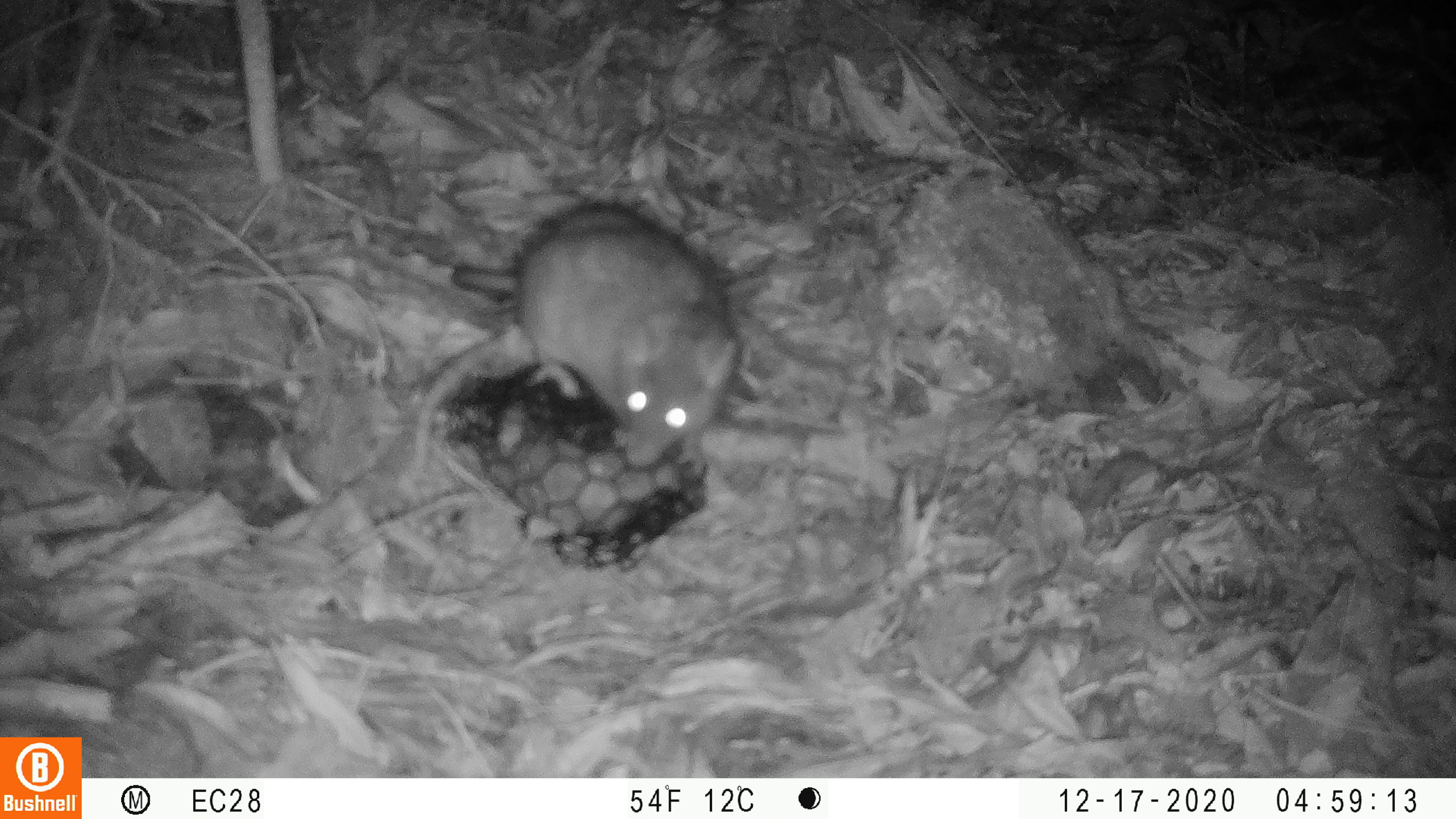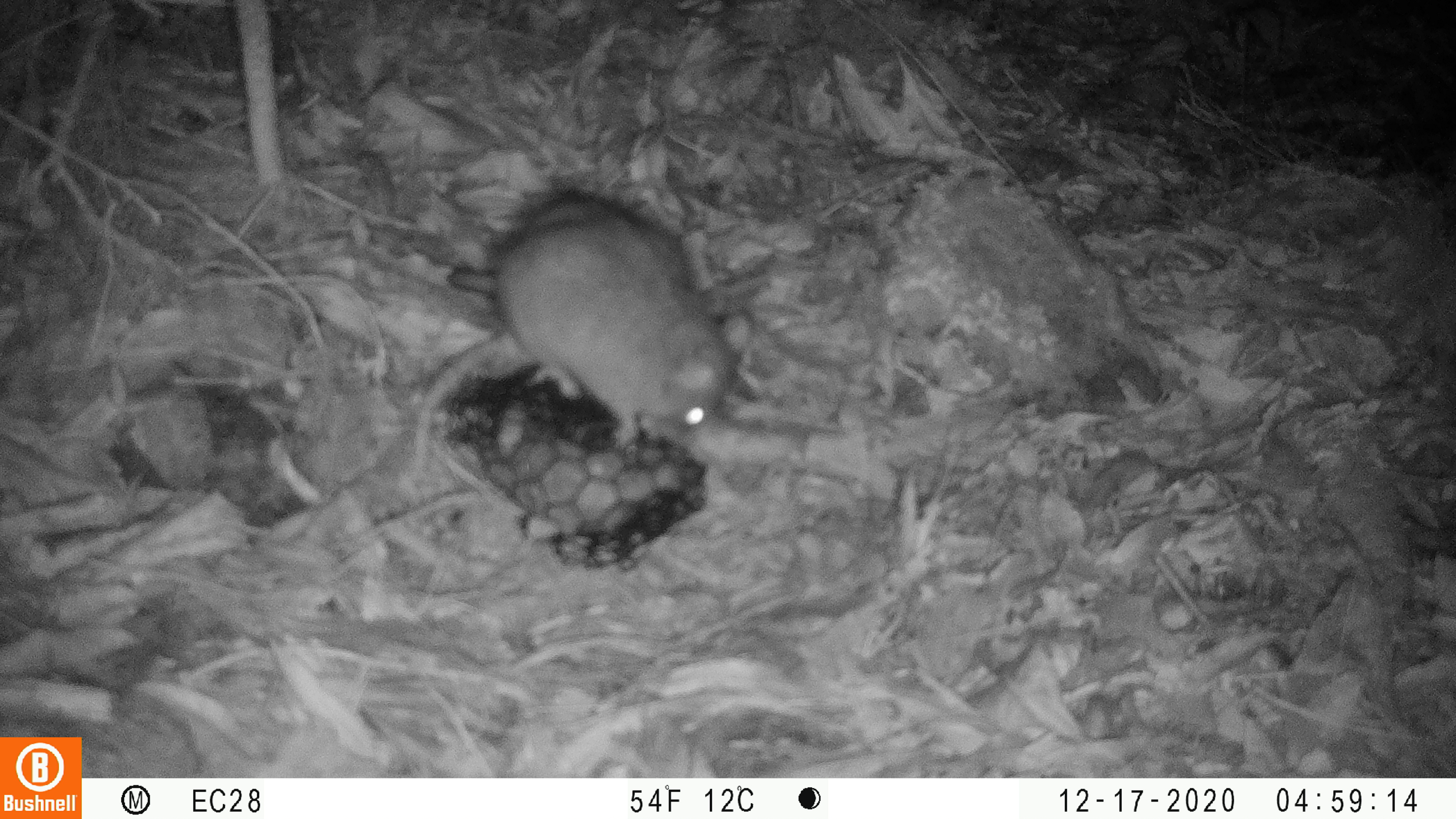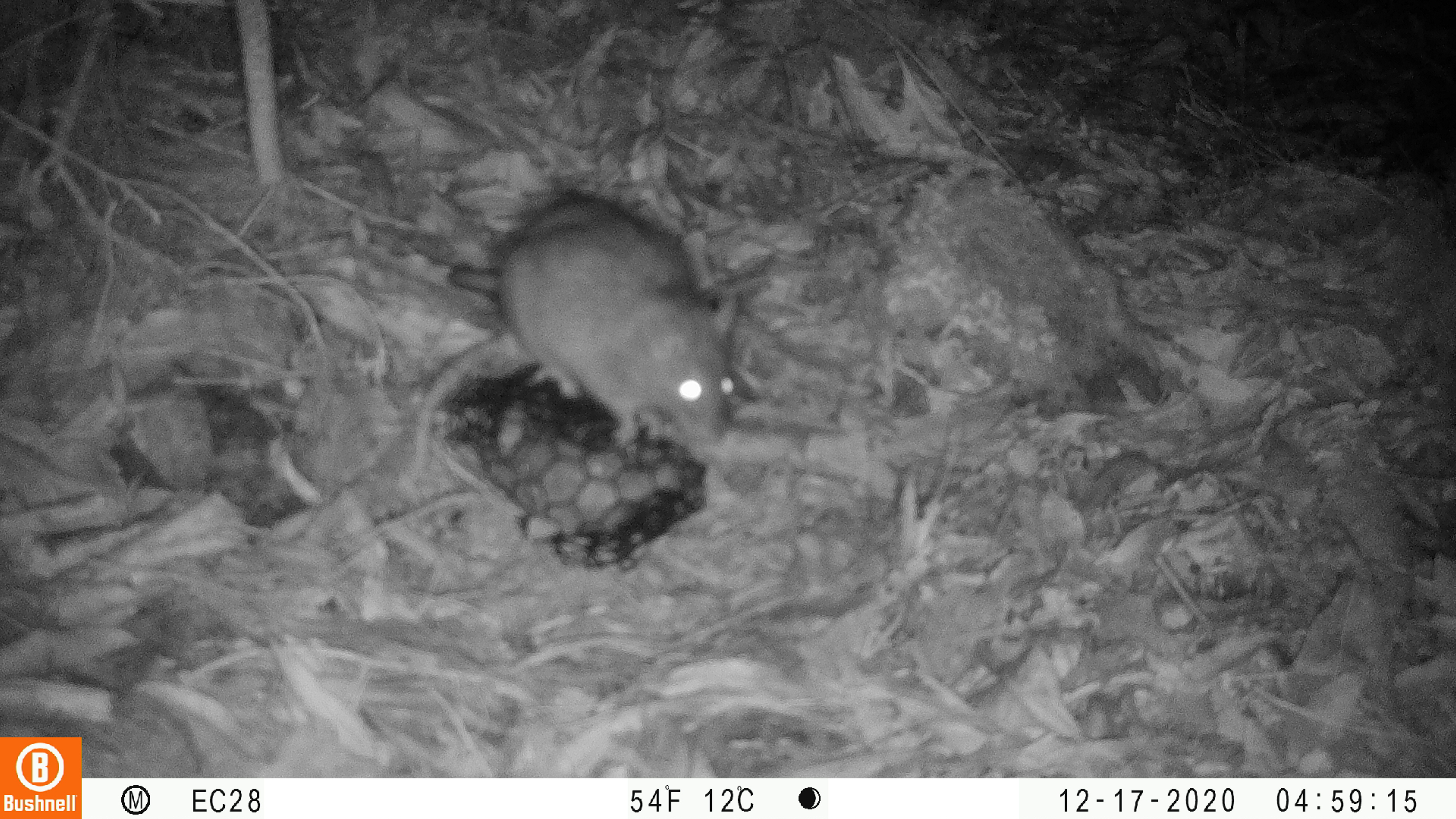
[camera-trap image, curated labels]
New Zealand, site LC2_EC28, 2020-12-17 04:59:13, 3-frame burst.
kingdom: Animalia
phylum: Chordata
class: Mammalia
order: Rodentia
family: Muridae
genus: Rattus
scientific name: Rattus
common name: rat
Rat (Rattus).